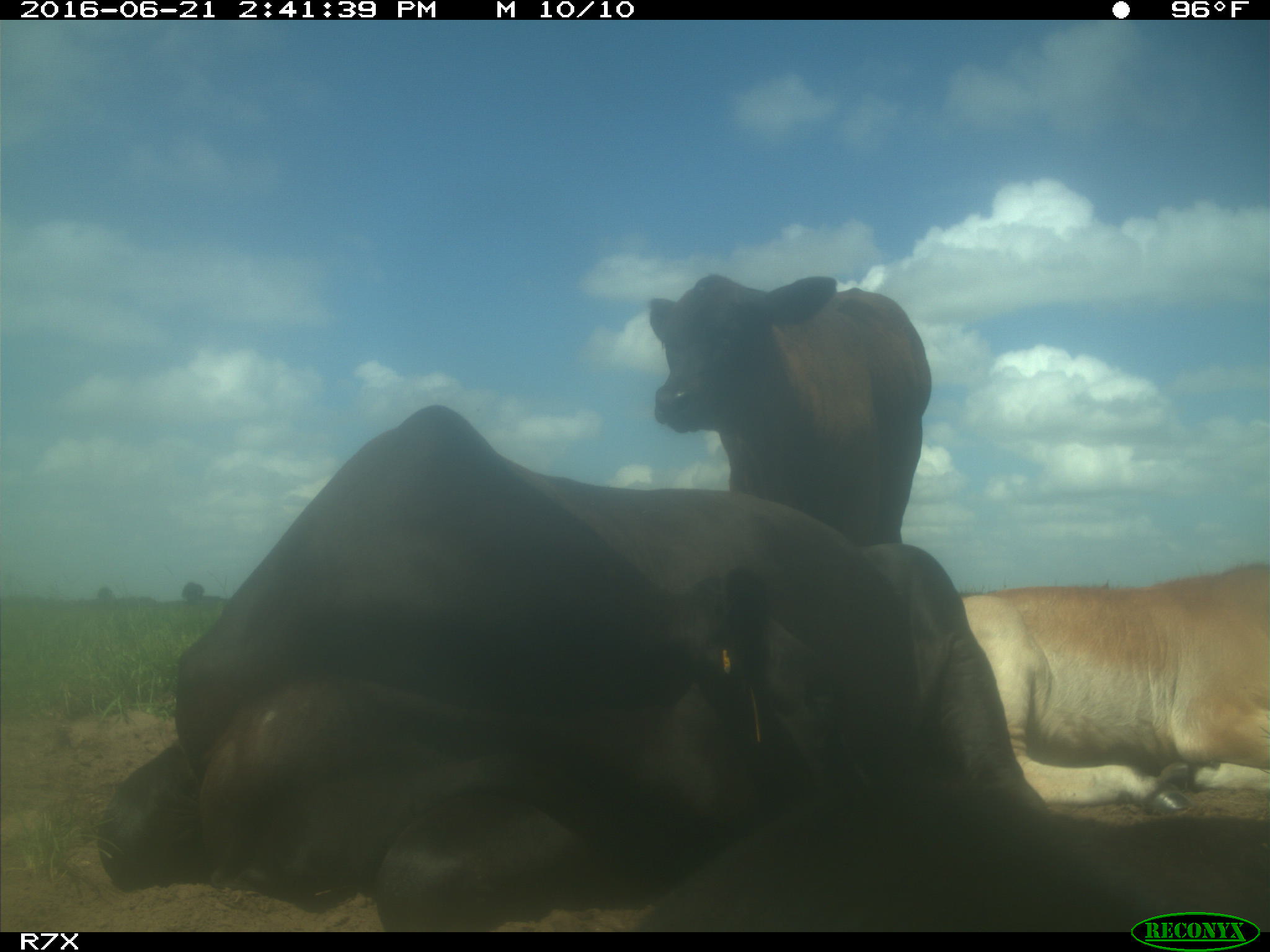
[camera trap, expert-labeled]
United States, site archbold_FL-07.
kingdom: Animalia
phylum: Chordata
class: Mammalia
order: Artiodactyla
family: Bovidae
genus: Bos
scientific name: Bos taurus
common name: domestic cow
Bos taurus (domestic cow).